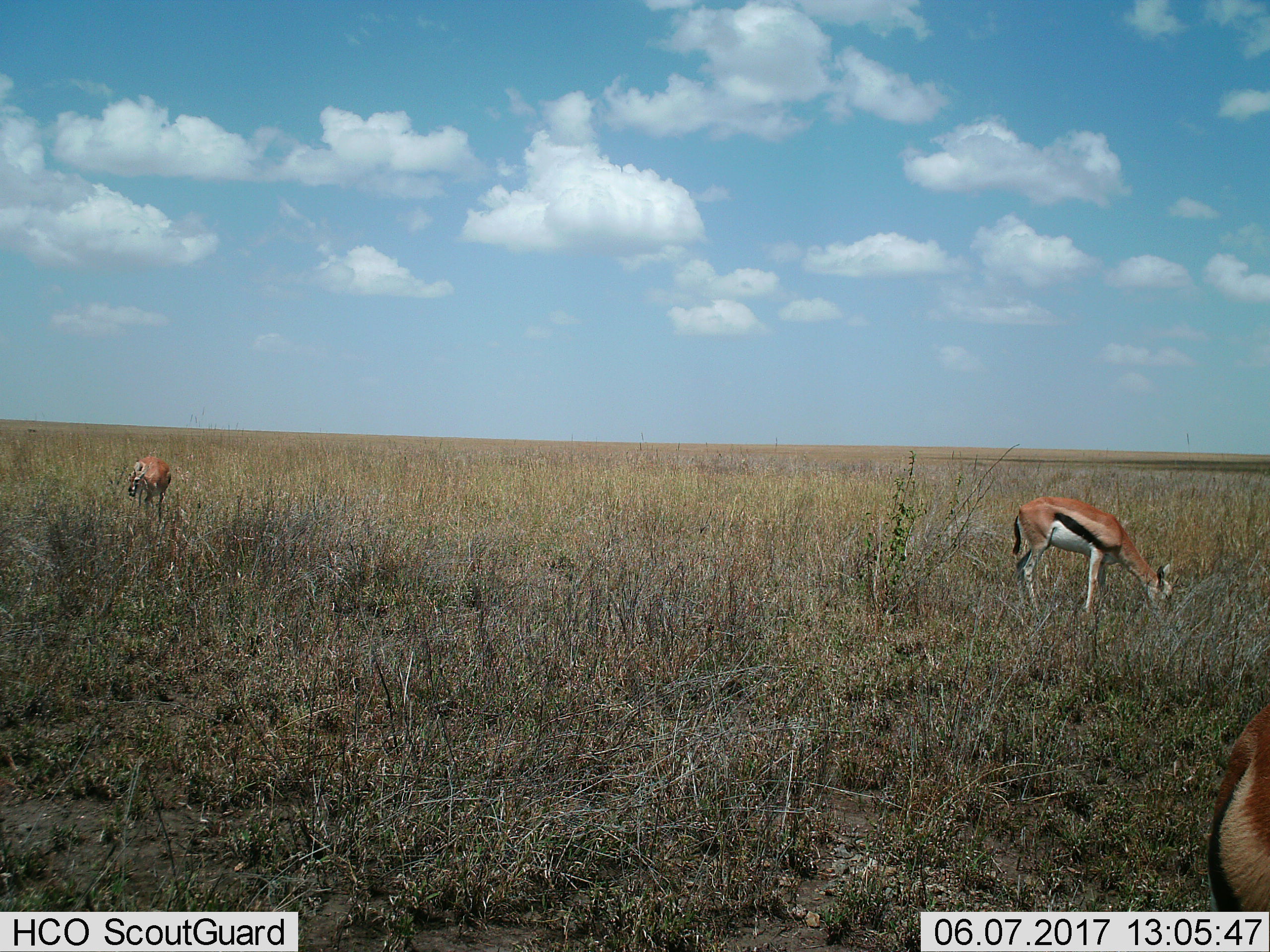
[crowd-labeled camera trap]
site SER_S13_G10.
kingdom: Animalia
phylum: Chordata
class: Mammalia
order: Artiodactyla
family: Bovidae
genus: Eudorcas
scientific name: Eudorcas thomsonii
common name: thomson's gazelle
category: gazellethomsons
Gazellethomsons (thomson's gazelle) (Eudorcas thomsonii), count 3. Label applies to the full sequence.